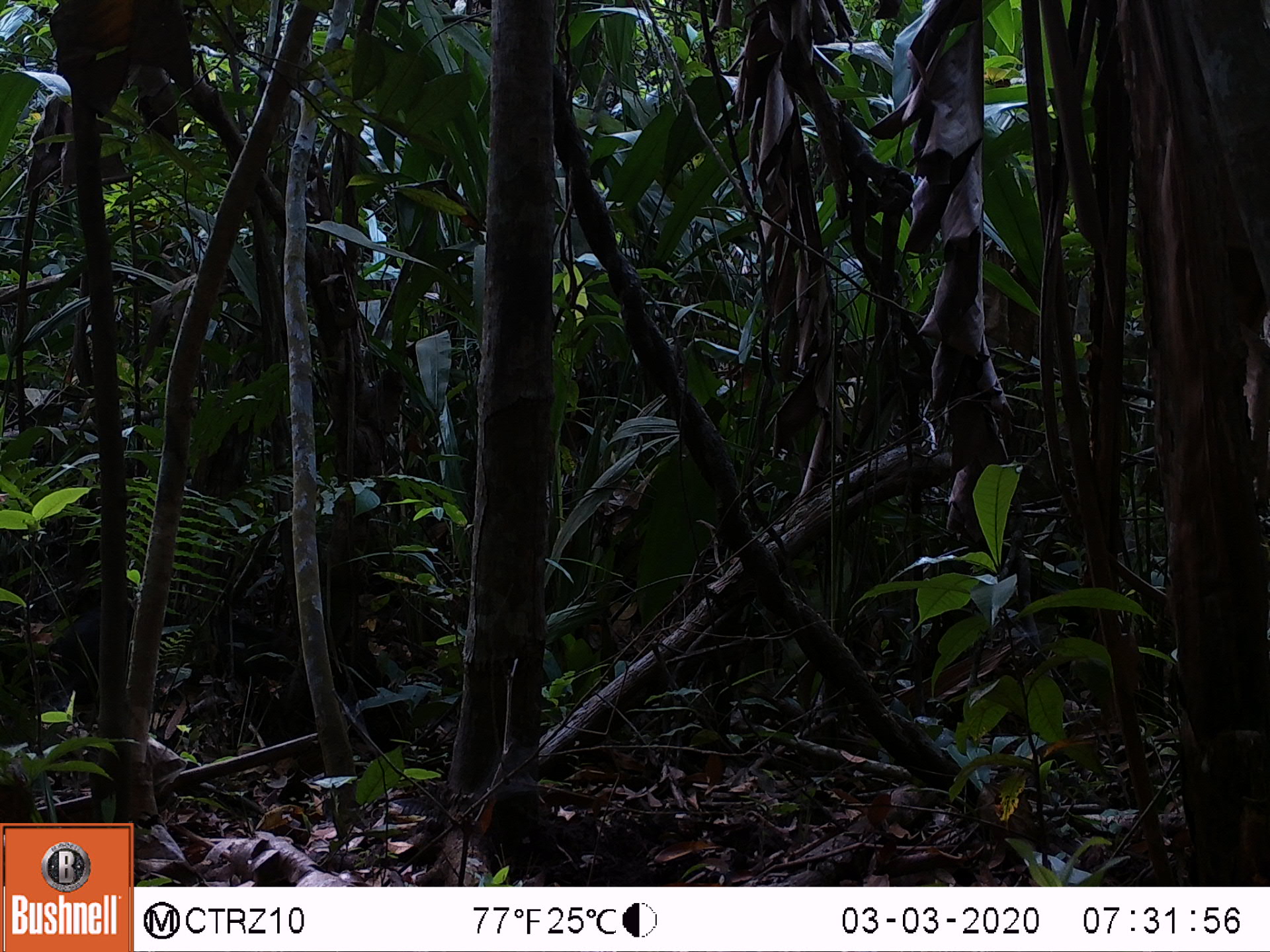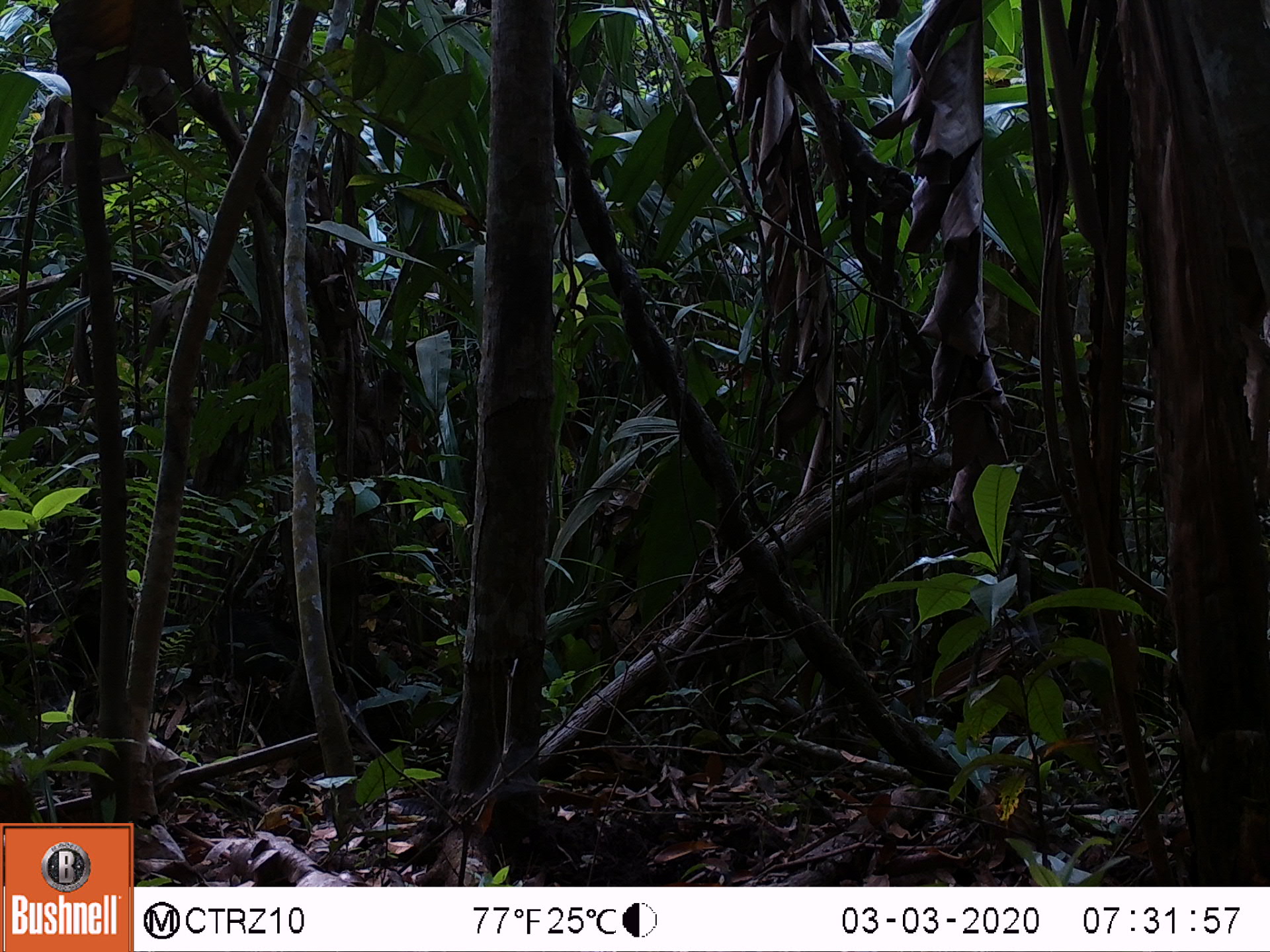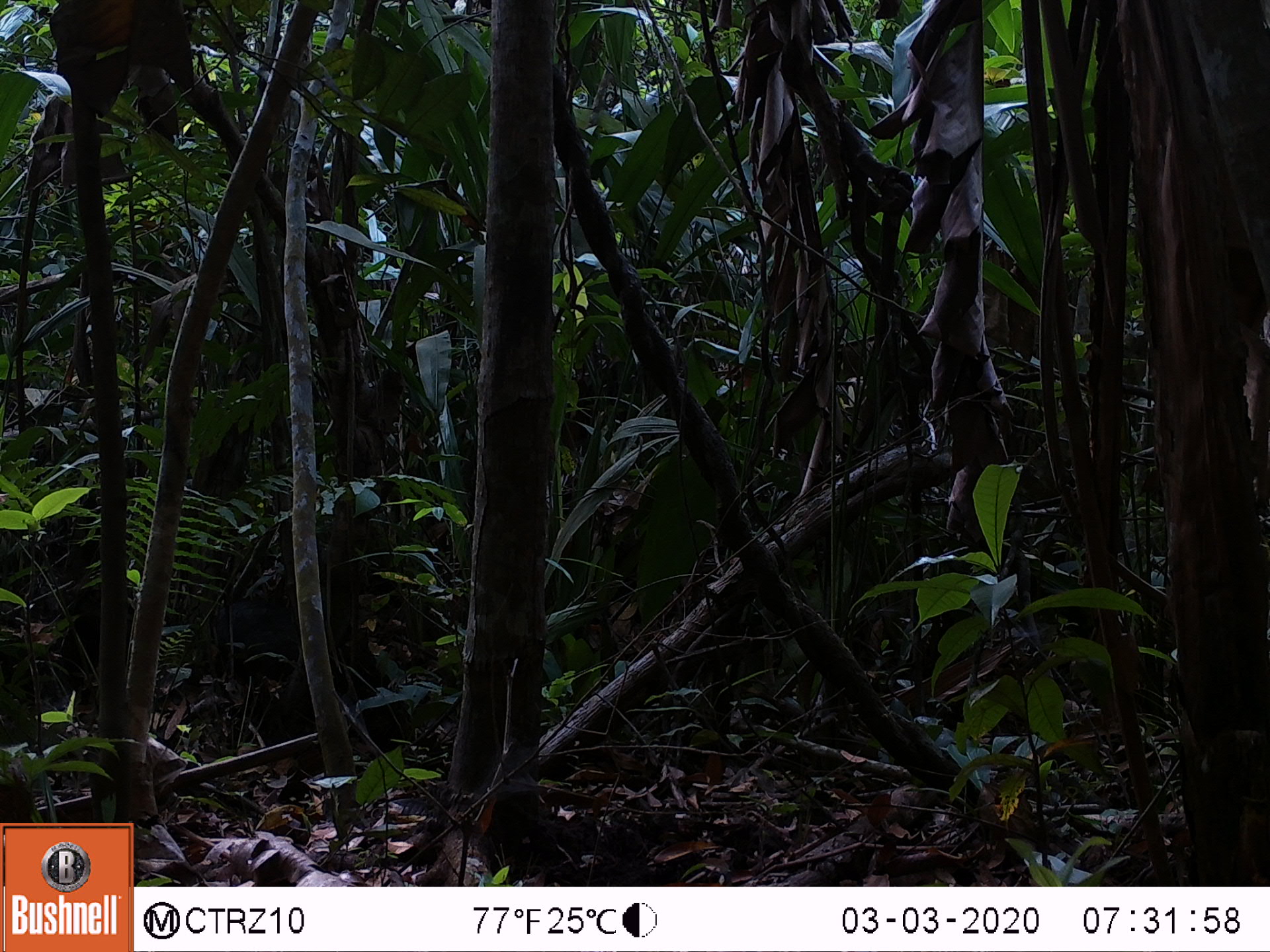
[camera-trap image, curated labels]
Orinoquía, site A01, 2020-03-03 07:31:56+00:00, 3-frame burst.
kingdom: Animalia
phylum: Chordata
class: Mammalia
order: Artiodactyla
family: Tayassuidae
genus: Pecari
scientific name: Pecari tajacu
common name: collared peccary